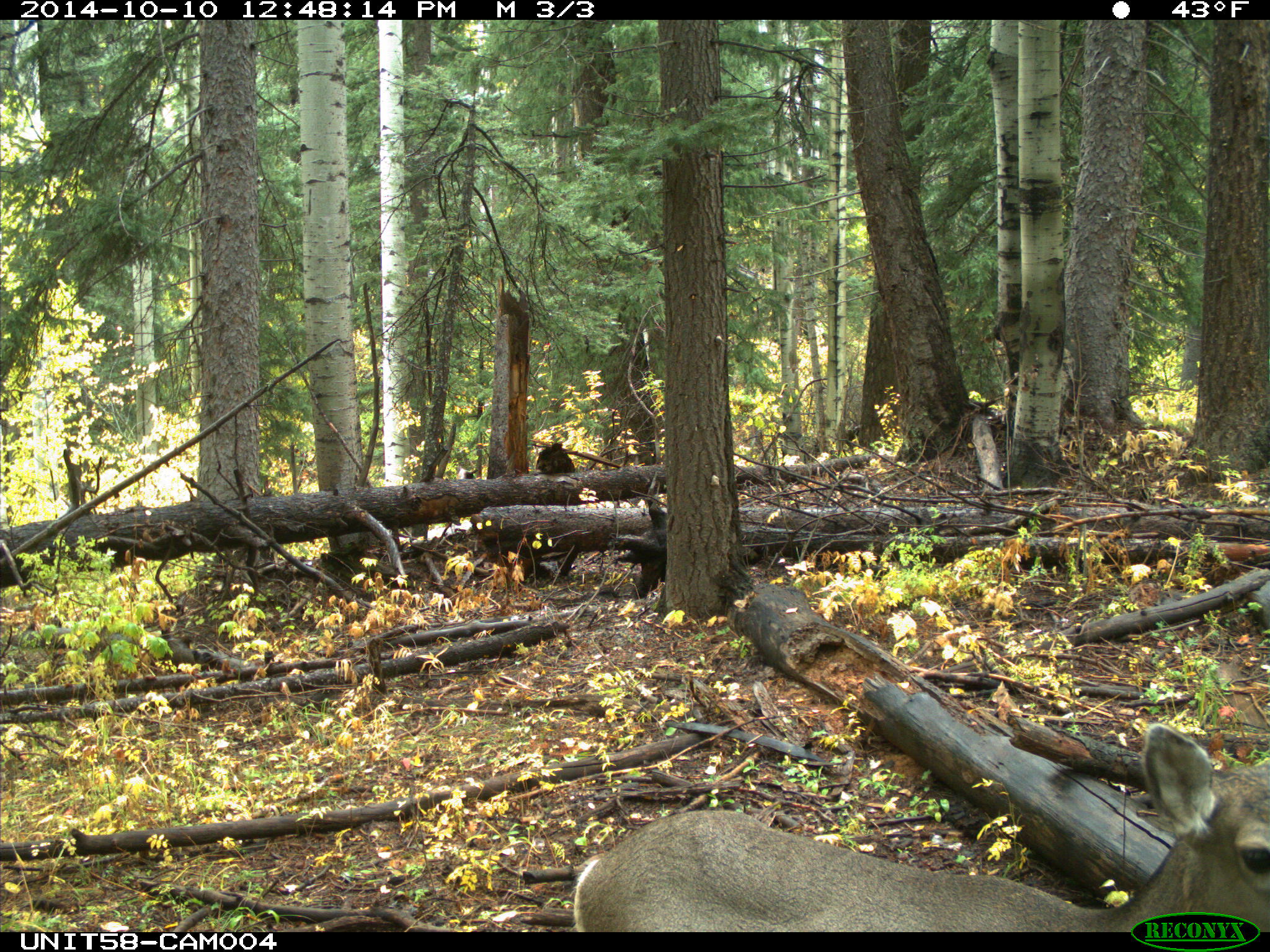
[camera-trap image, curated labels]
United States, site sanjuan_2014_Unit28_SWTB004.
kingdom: Animalia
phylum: Chordata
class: Mammalia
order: Artiodactyla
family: Cervidae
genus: Odocoileus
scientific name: Odocoileus hemionus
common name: mule deer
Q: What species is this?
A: Odocoileus hemionus (mule deer).